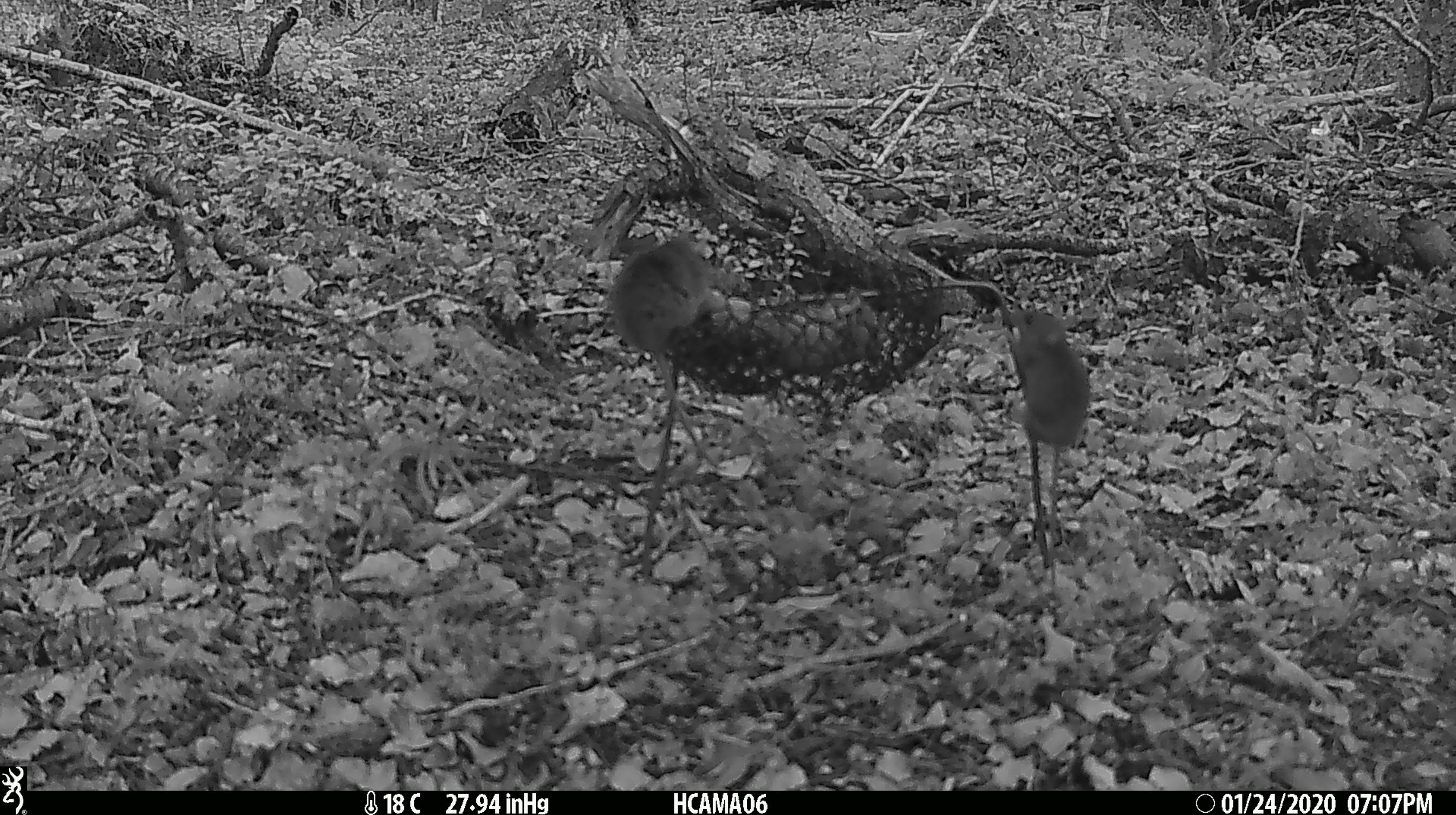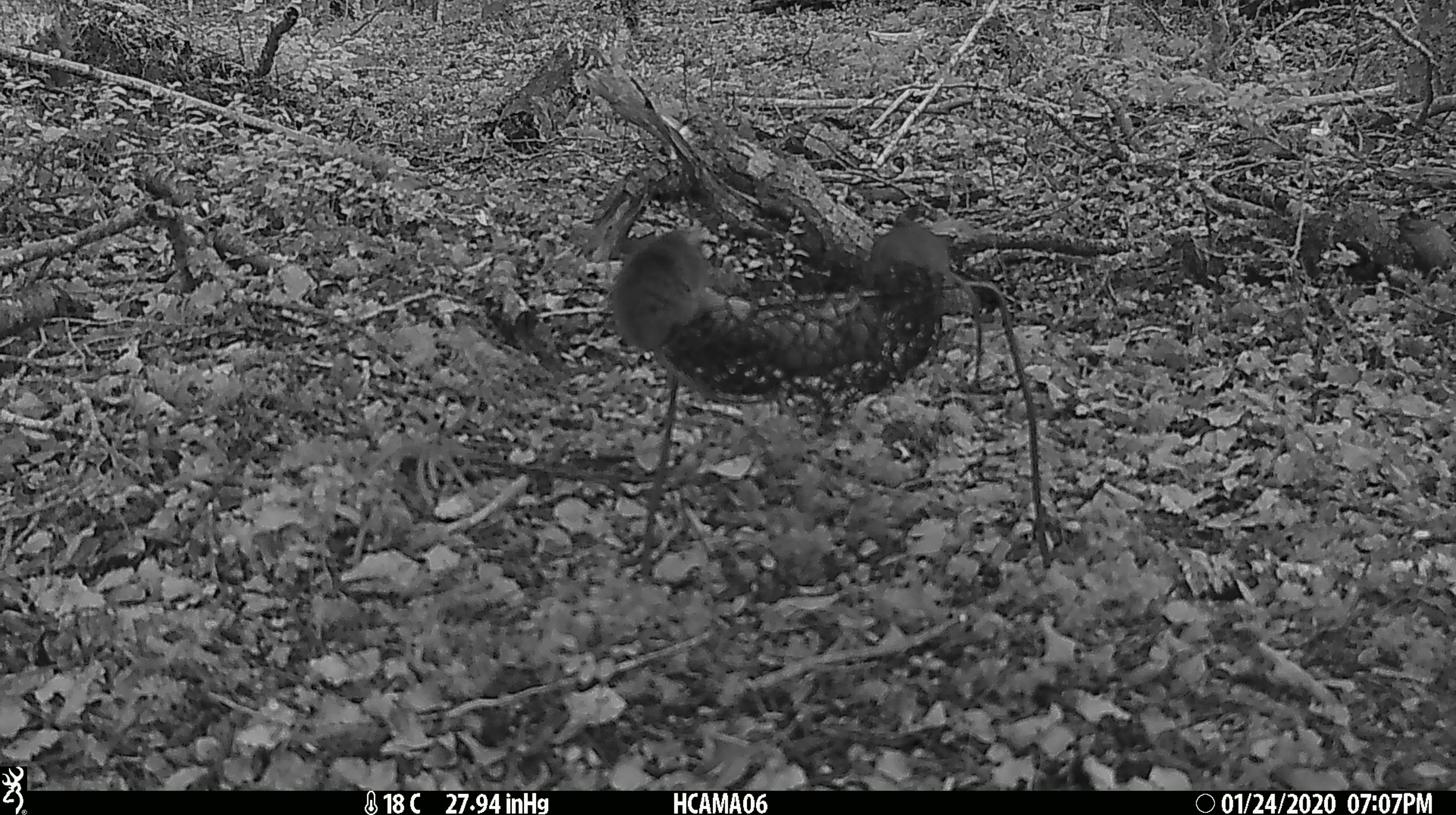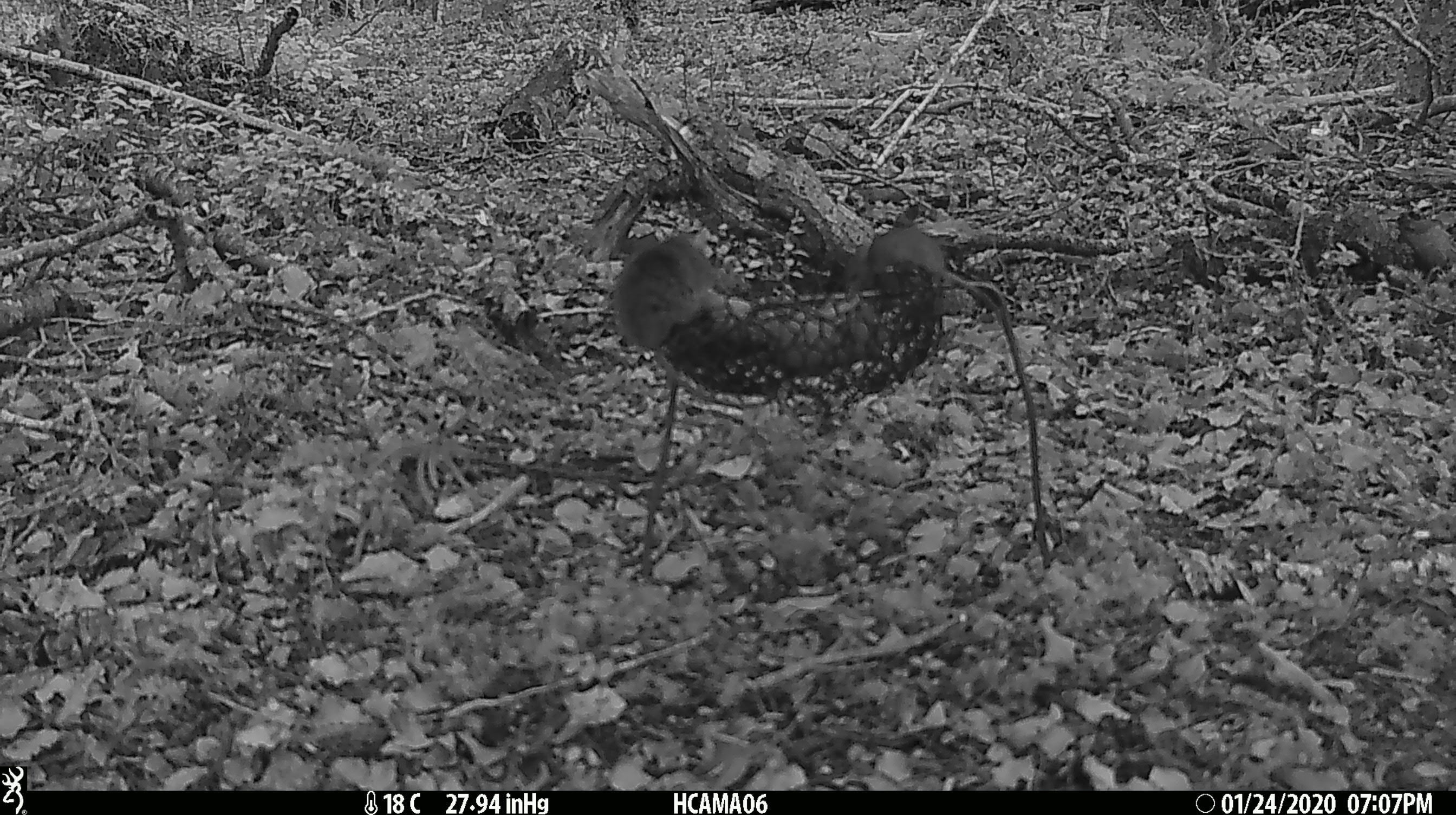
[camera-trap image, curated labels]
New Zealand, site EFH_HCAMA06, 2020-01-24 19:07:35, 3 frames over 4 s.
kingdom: Animalia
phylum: Chordata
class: Mammalia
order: Rodentia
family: Muridae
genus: Mus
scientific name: Mus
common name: mouse